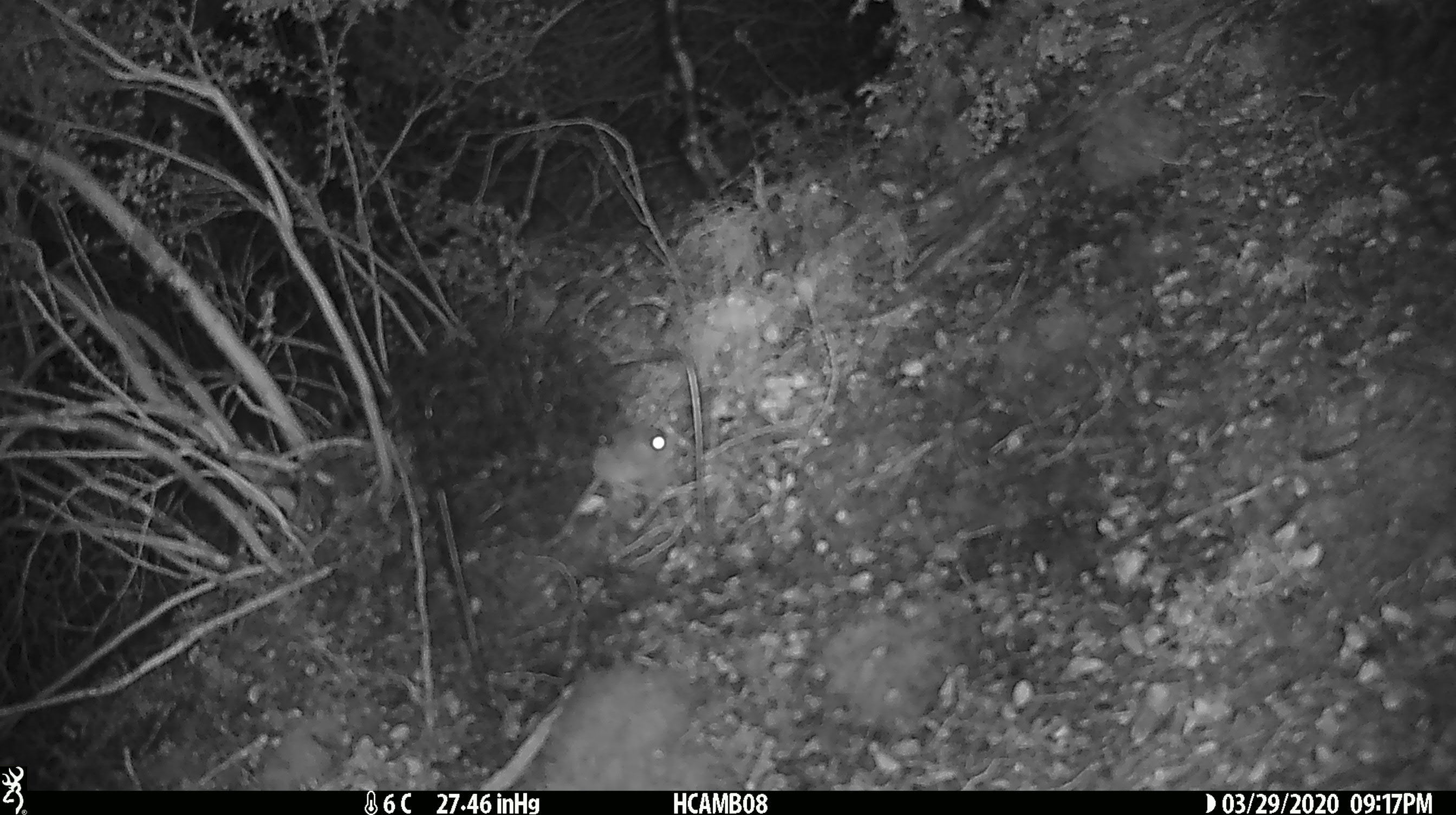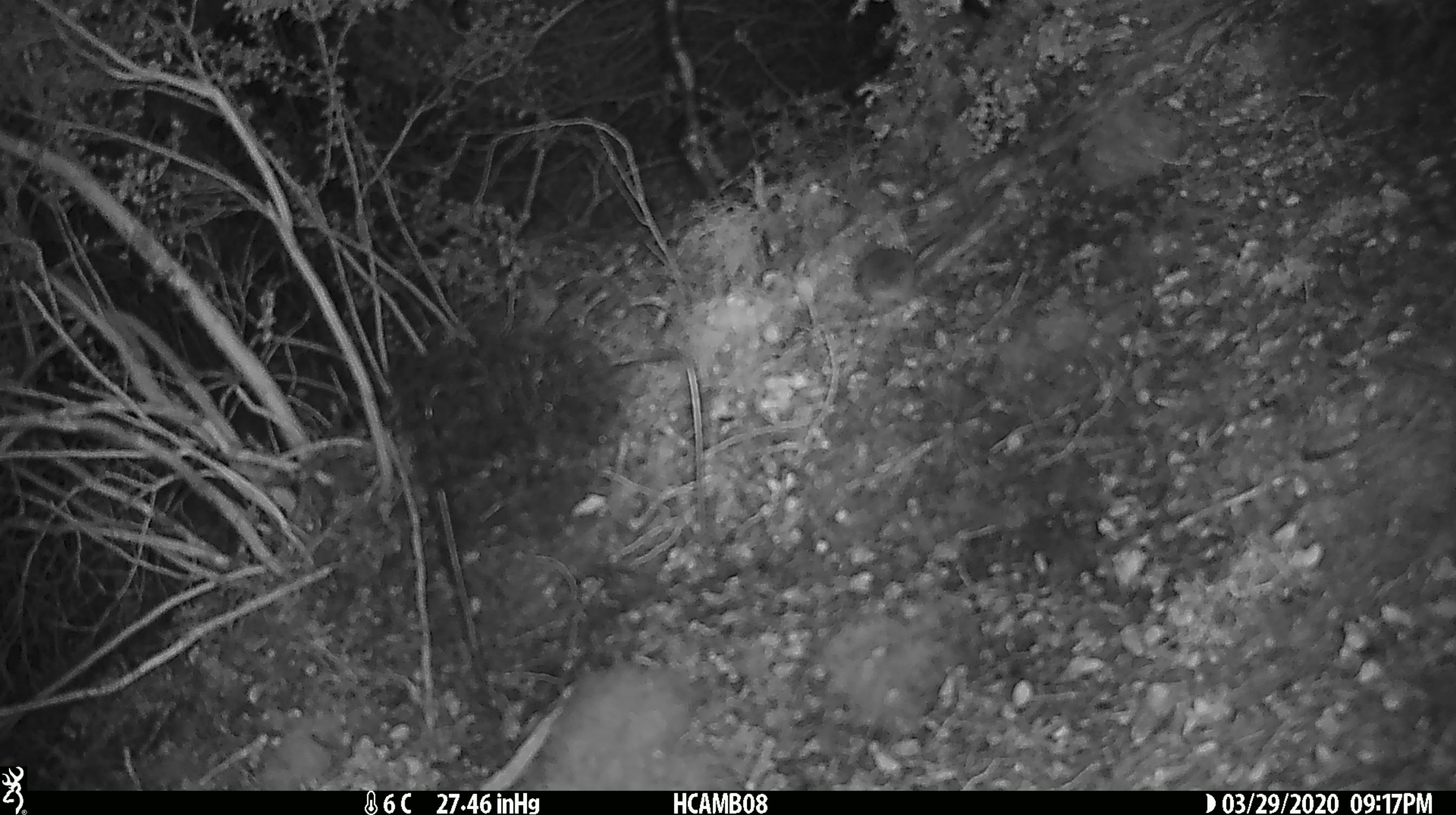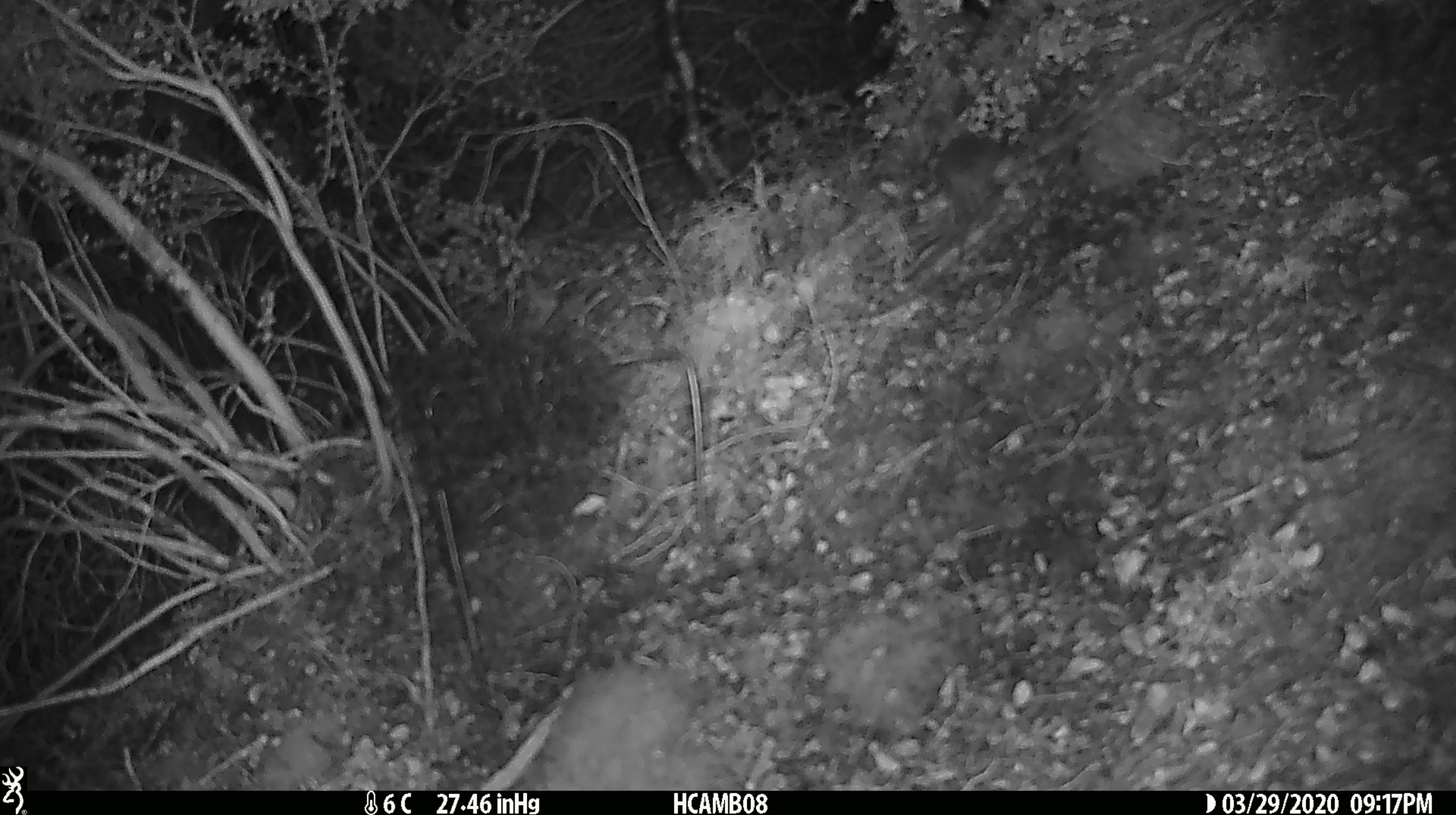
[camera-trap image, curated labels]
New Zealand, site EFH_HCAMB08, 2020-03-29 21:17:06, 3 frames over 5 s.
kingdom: Animalia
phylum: Chordata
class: Mammalia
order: Rodentia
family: Muridae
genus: Mus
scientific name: Mus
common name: mouse